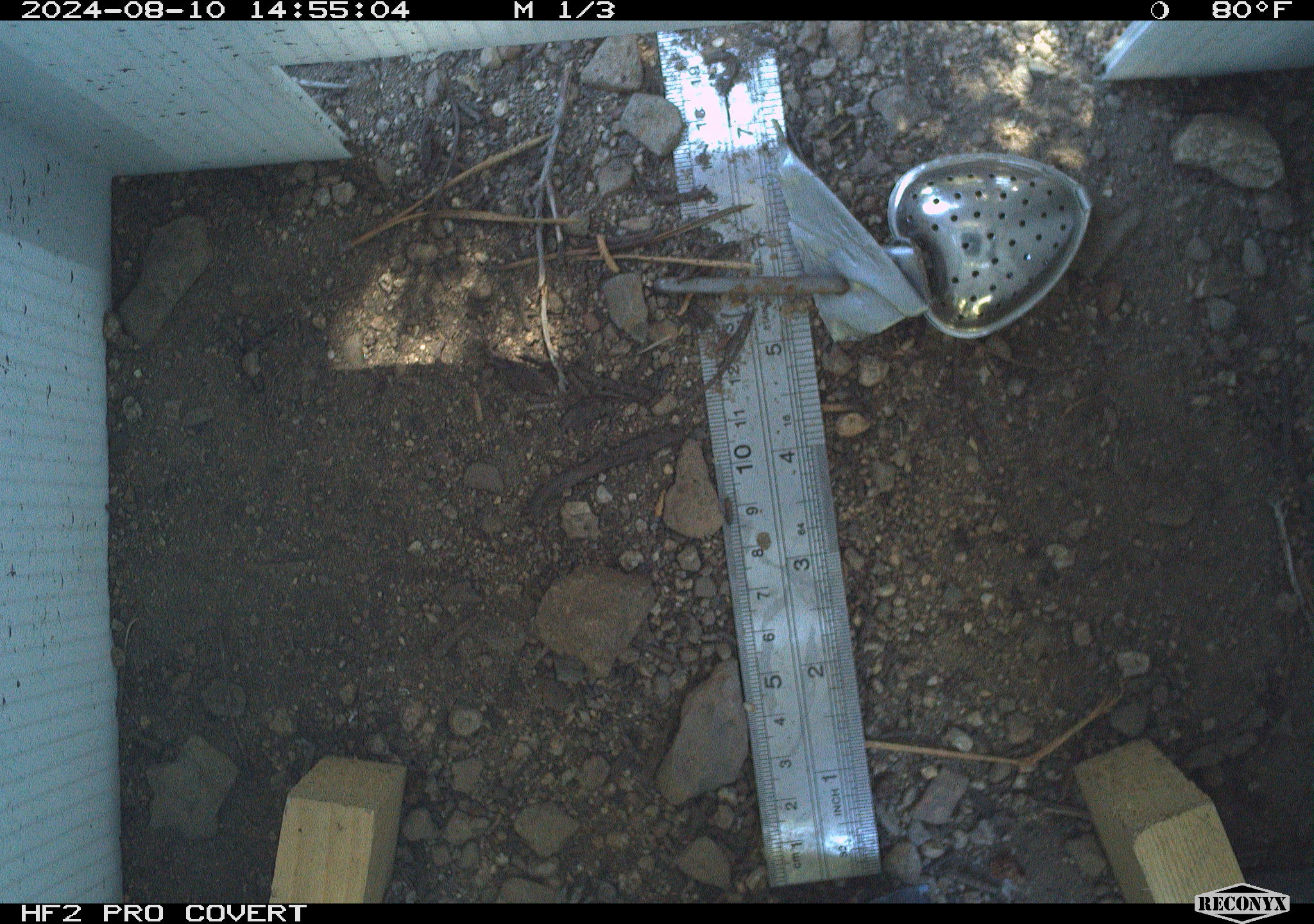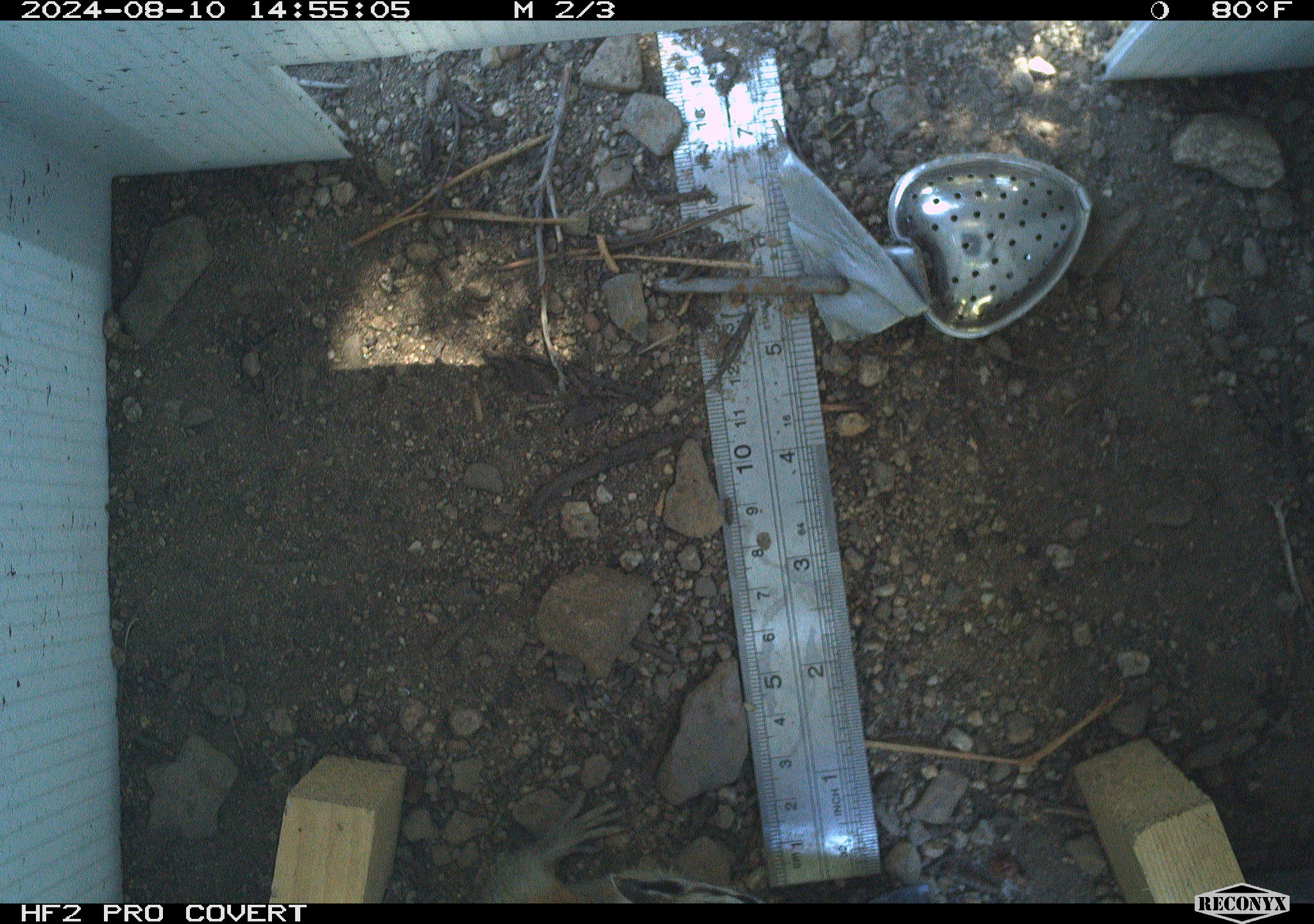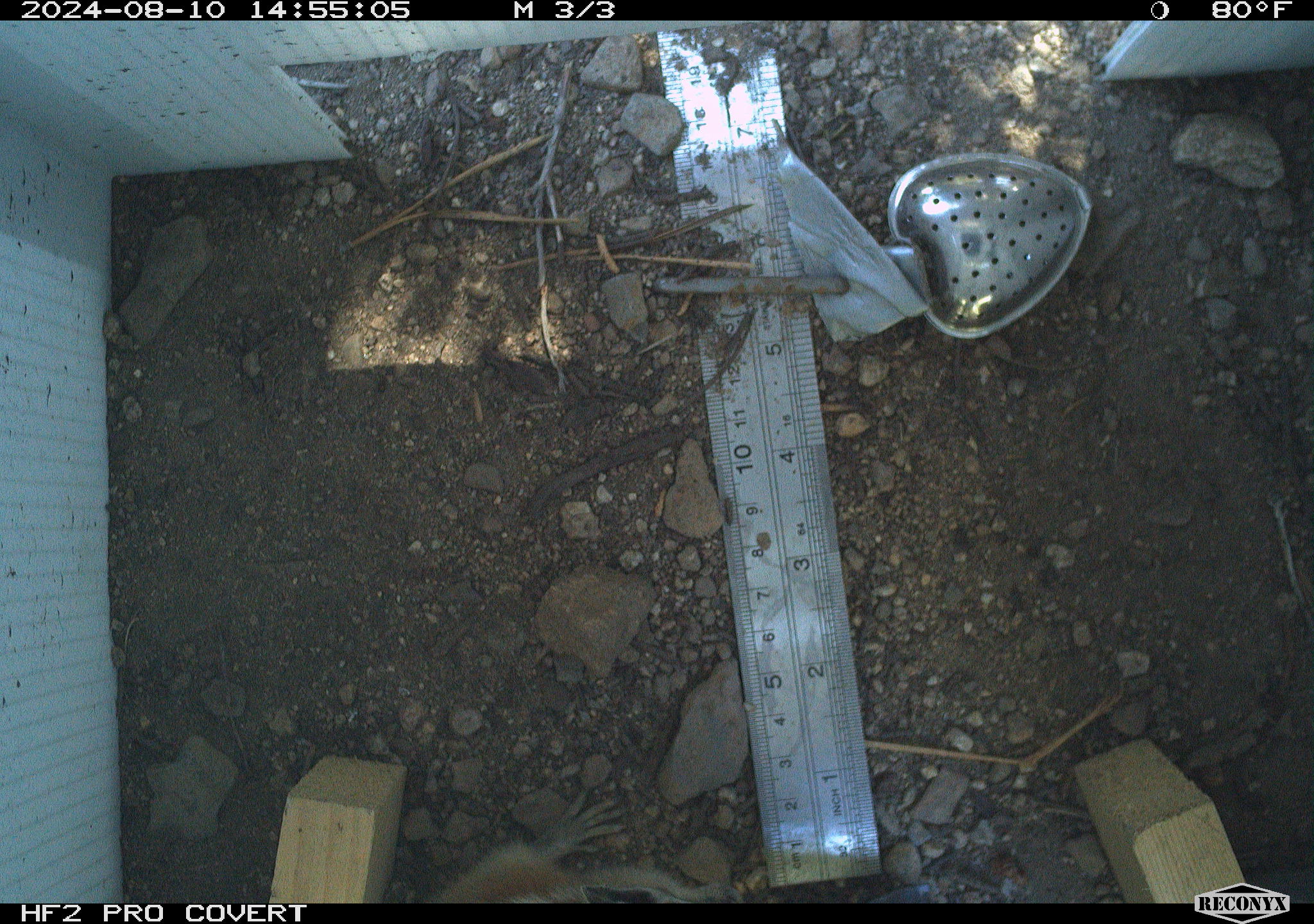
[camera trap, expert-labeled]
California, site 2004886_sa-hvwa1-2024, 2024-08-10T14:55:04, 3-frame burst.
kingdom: Animalia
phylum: Chordata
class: Mammalia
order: Rodentia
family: Sciuridae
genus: Neotamias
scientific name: Neotamias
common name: western chipmunks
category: neotamias species